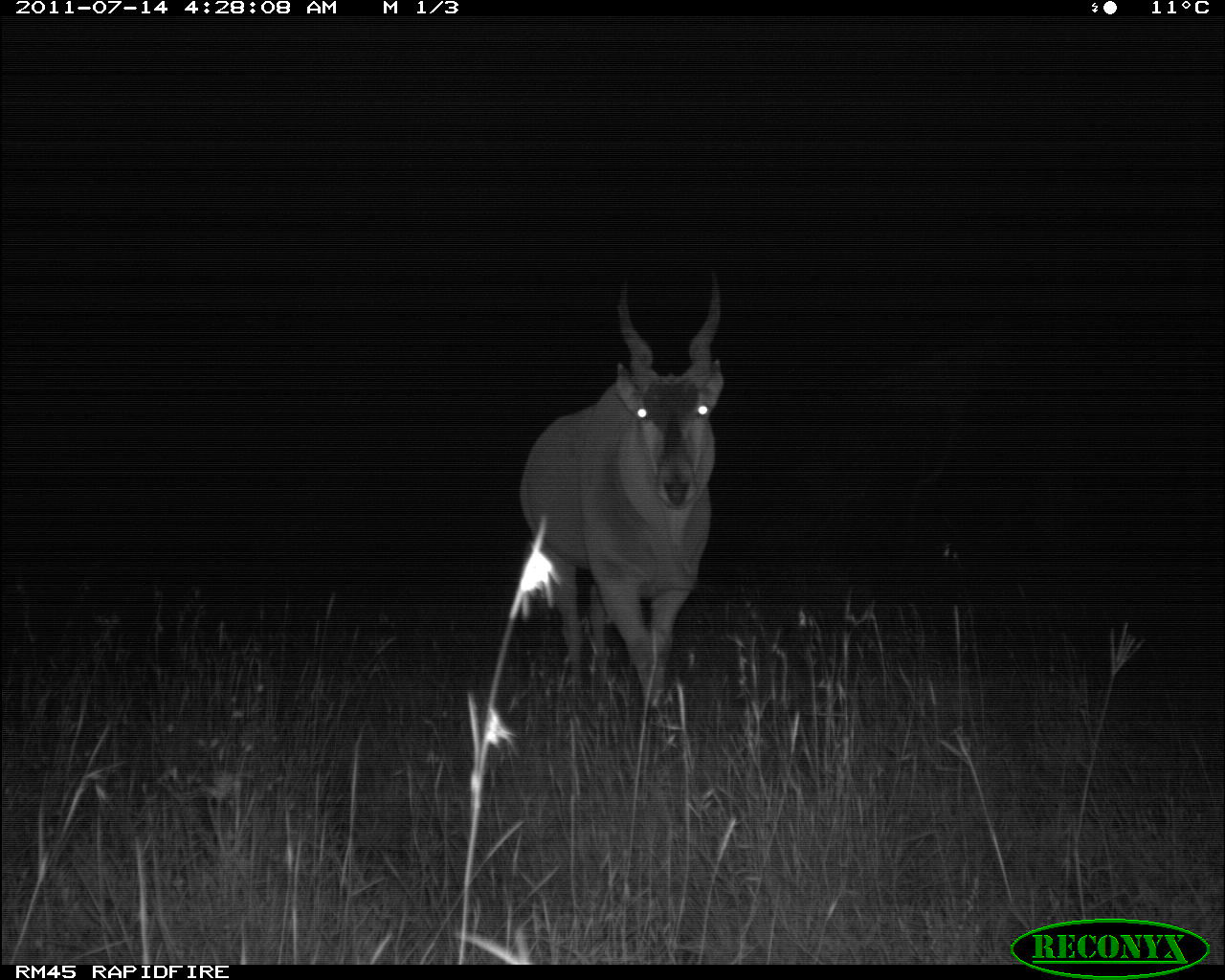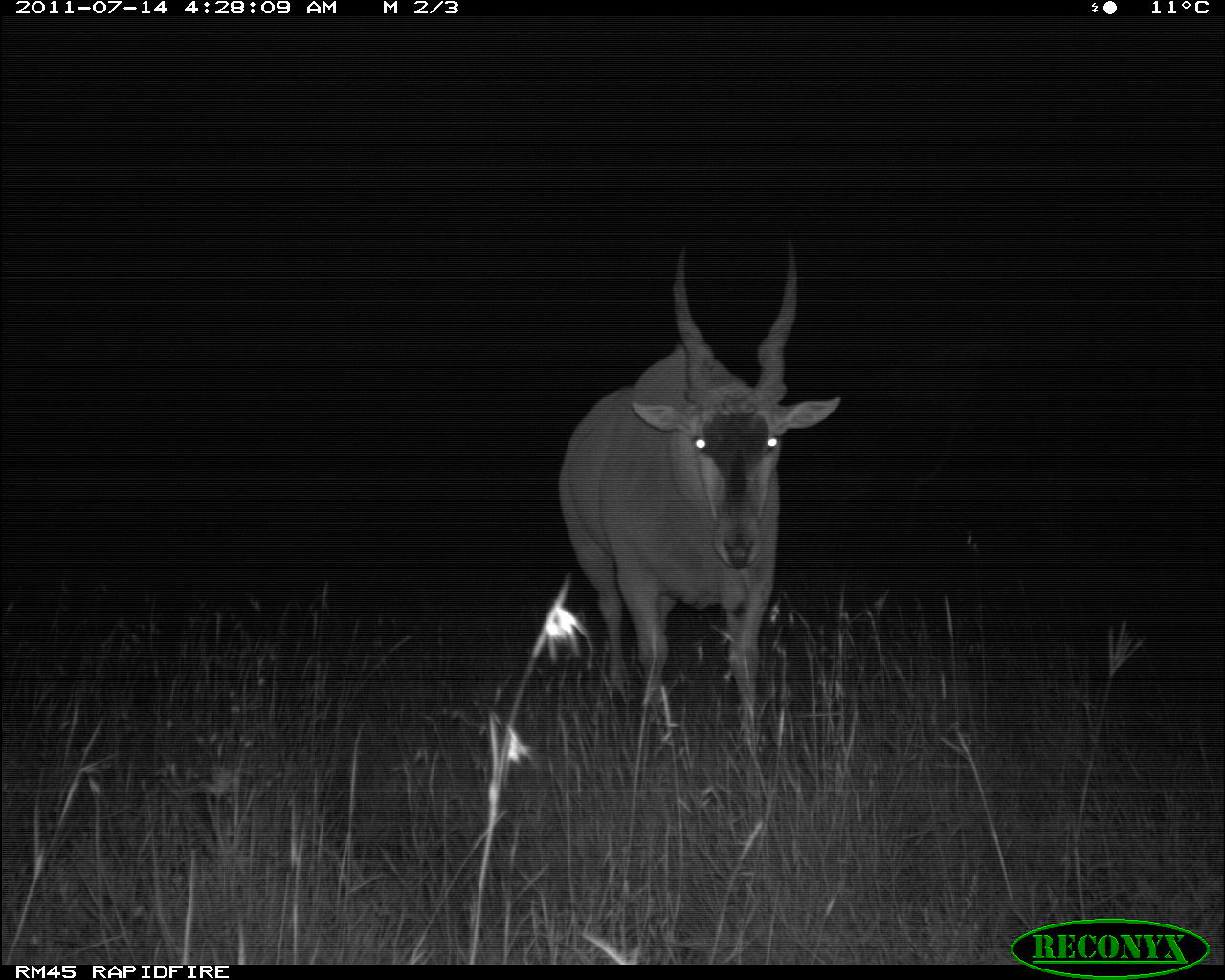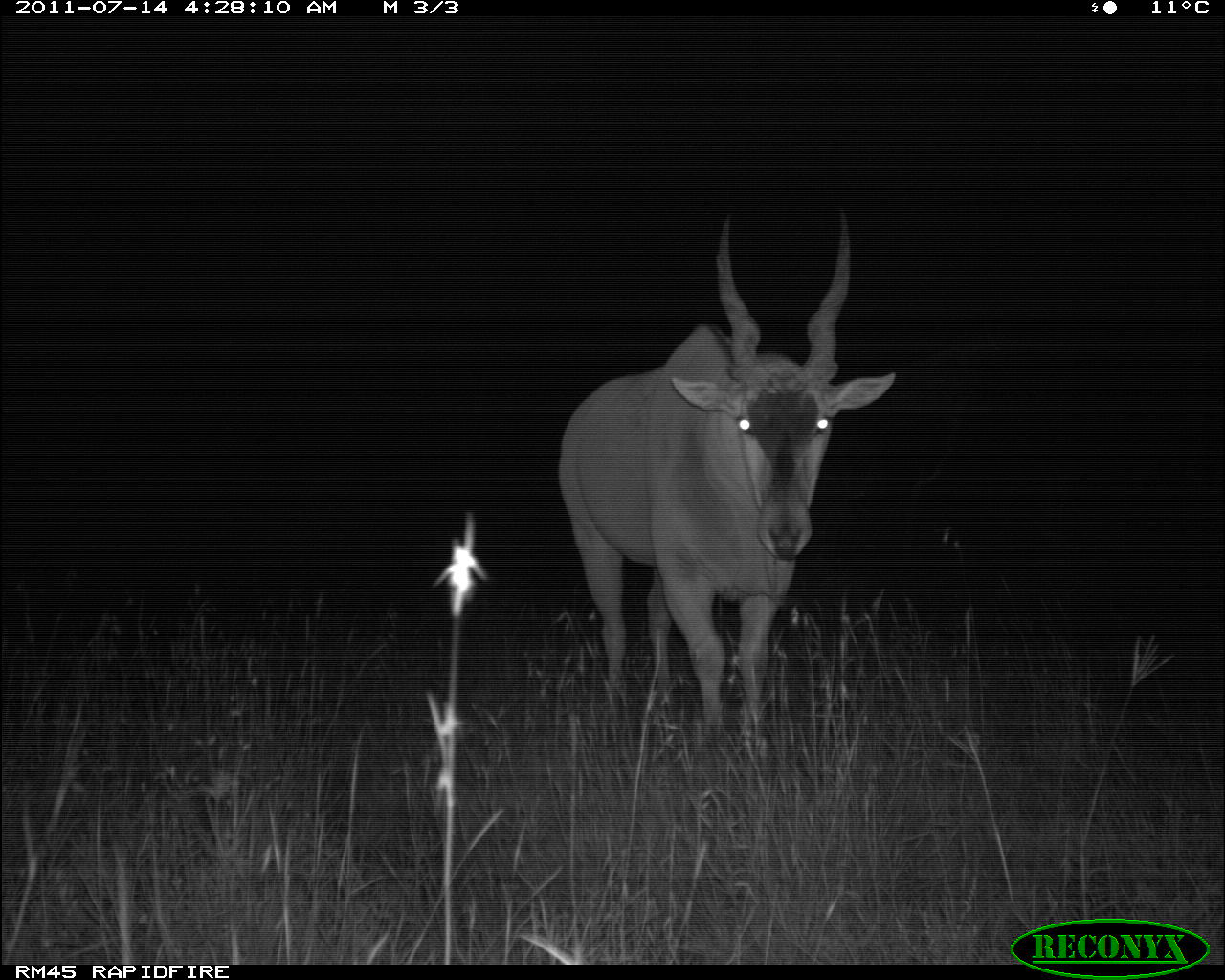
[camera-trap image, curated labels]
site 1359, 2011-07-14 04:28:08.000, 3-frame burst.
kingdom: Animalia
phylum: Chordata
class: Mammalia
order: Artiodactyla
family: Bovidae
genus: Tragelaphus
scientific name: Tragelaphus oryx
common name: eland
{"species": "Tragelaphus oryx (eland)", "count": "1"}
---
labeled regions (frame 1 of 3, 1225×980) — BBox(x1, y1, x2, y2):
tragelaphus oryx: BBox(511, 264, 727, 711)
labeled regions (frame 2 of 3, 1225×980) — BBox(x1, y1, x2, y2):
tragelaphus oryx: BBox(551, 231, 844, 740)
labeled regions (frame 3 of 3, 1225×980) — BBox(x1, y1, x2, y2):
tragelaphus oryx: BBox(548, 201, 901, 745)